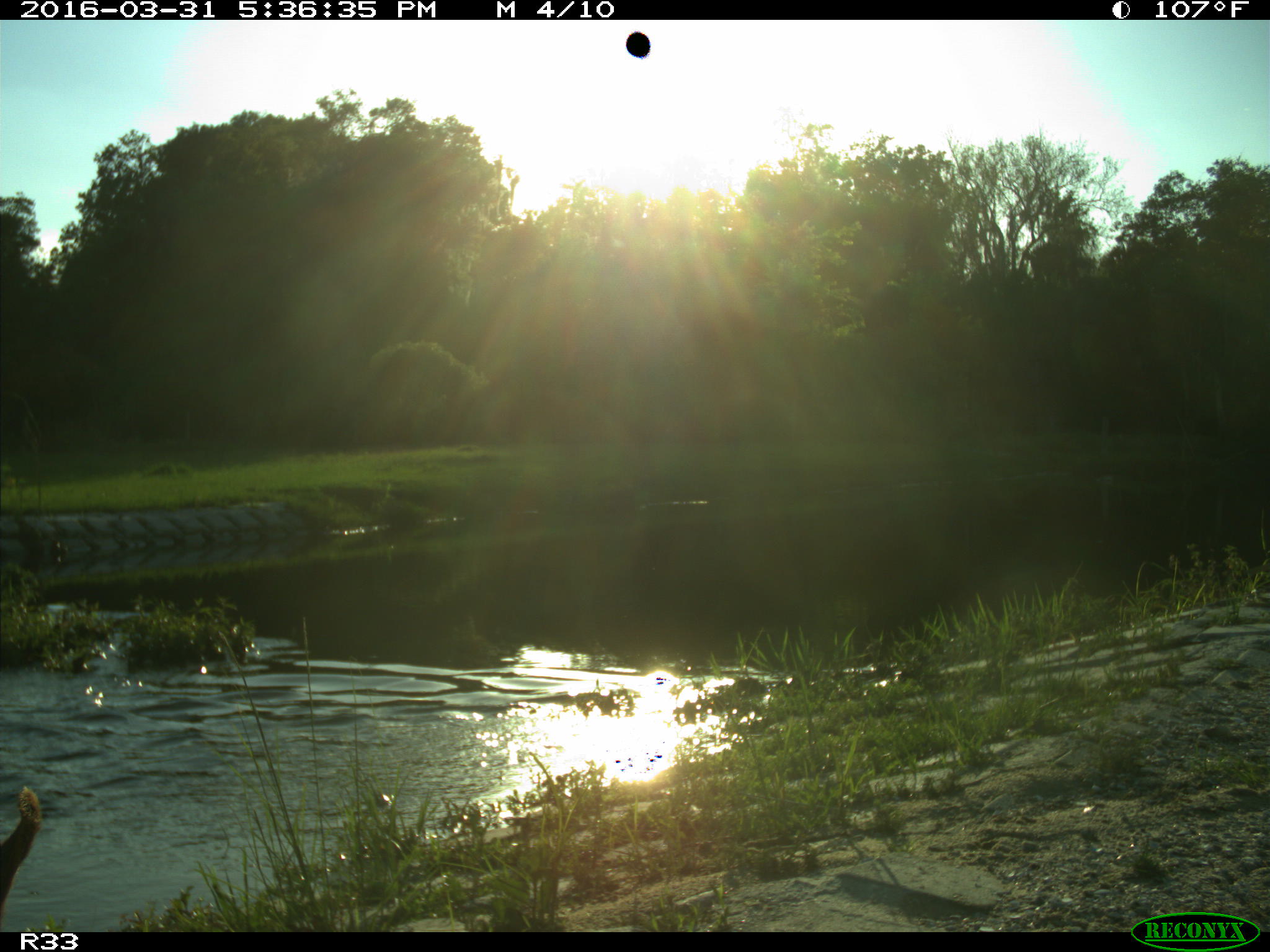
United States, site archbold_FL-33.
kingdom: Animalia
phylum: Chordata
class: Mammalia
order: Artiodactyla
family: Bovidae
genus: Bos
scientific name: Bos taurus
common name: domestic cow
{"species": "Bos taurus (domestic cow)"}